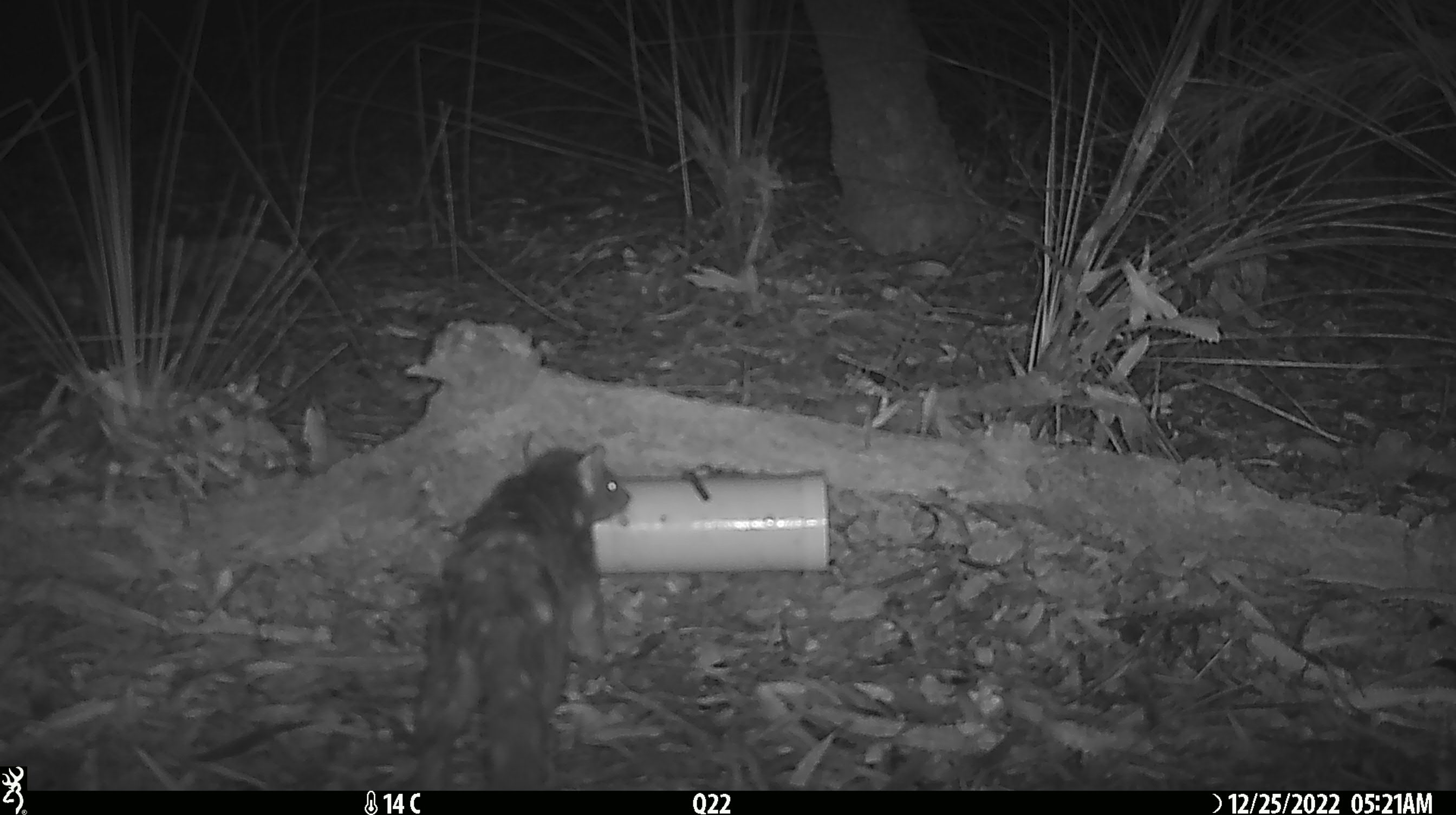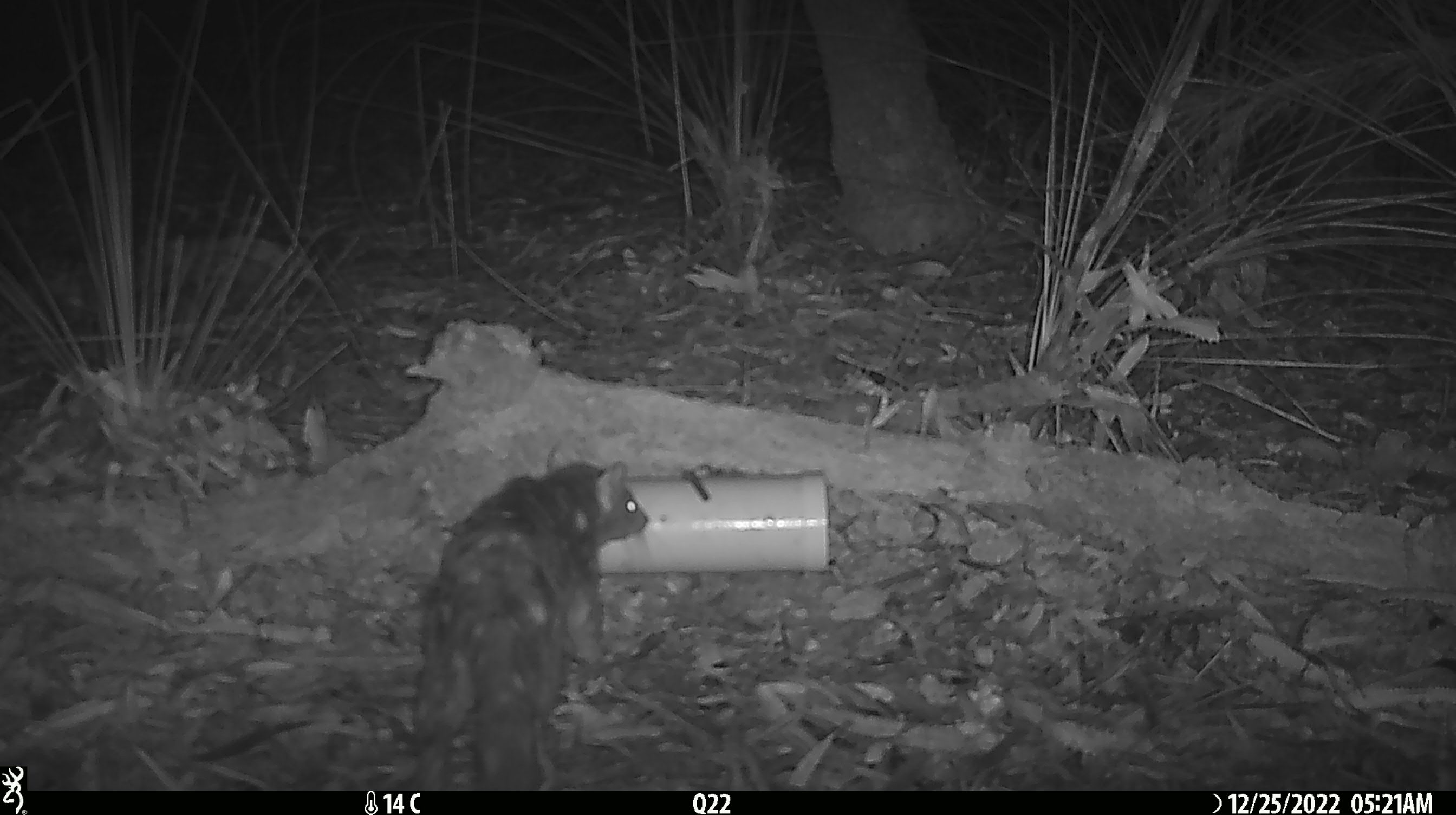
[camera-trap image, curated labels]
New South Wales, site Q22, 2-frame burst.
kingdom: Animalia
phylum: Chordata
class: Mammalia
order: Dasyuromorphia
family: Dasyuridae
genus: Dasyurus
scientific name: Dasyurus maculatus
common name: spotted-tailed quoll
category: quoll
Quoll (spotted-tailed quoll) (Dasyurus maculatus).